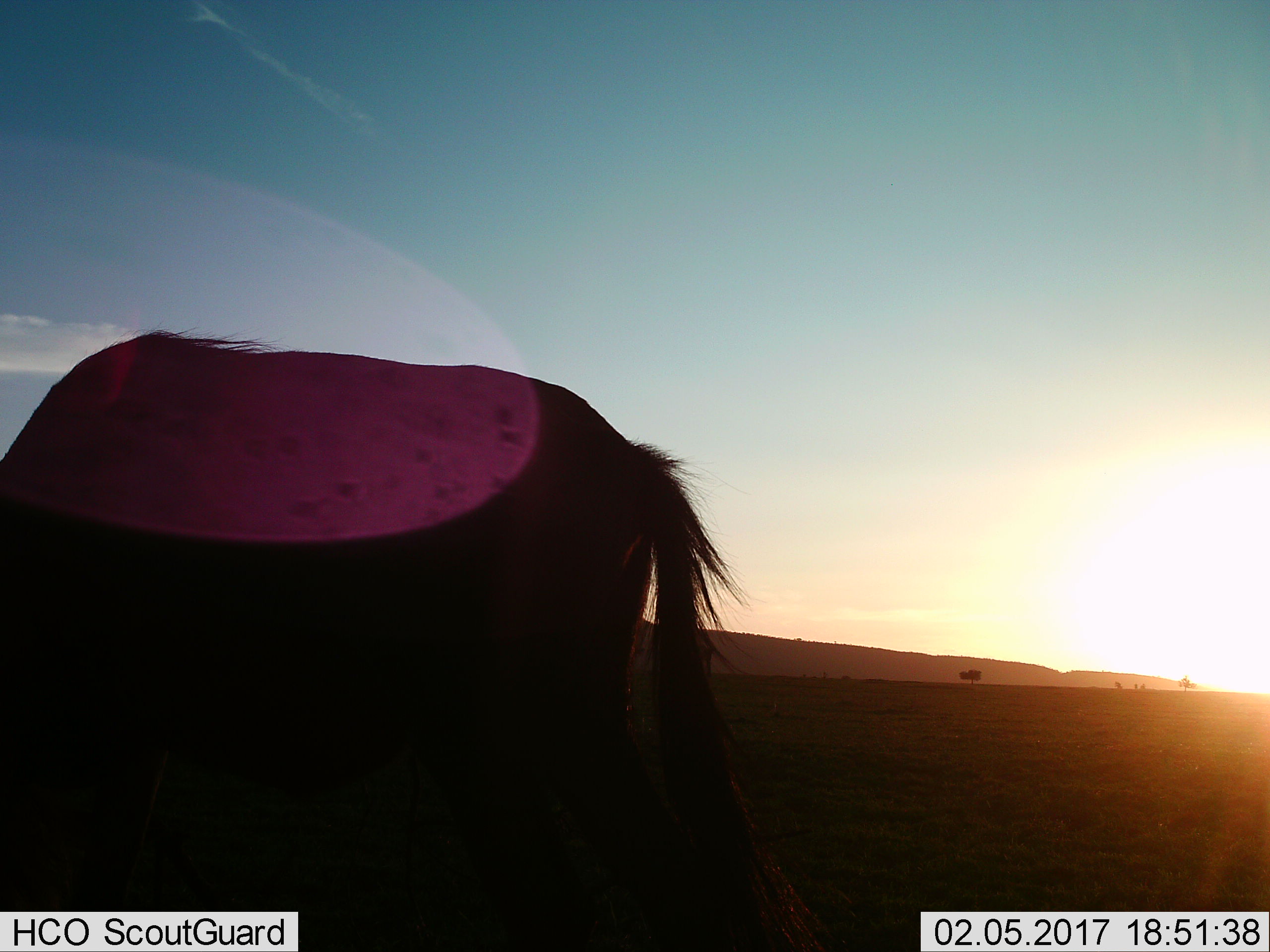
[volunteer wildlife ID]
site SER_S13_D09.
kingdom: Animalia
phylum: Chordata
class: Mammalia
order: Artiodactyla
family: Bovidae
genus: Connochaetes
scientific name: Connochaetes taurinus taurinus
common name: blue wildebeest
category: wildebeestblue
Wildebeestblue (blue wildebeest) (Connochaetes taurinus taurinus), count 1. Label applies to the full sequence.